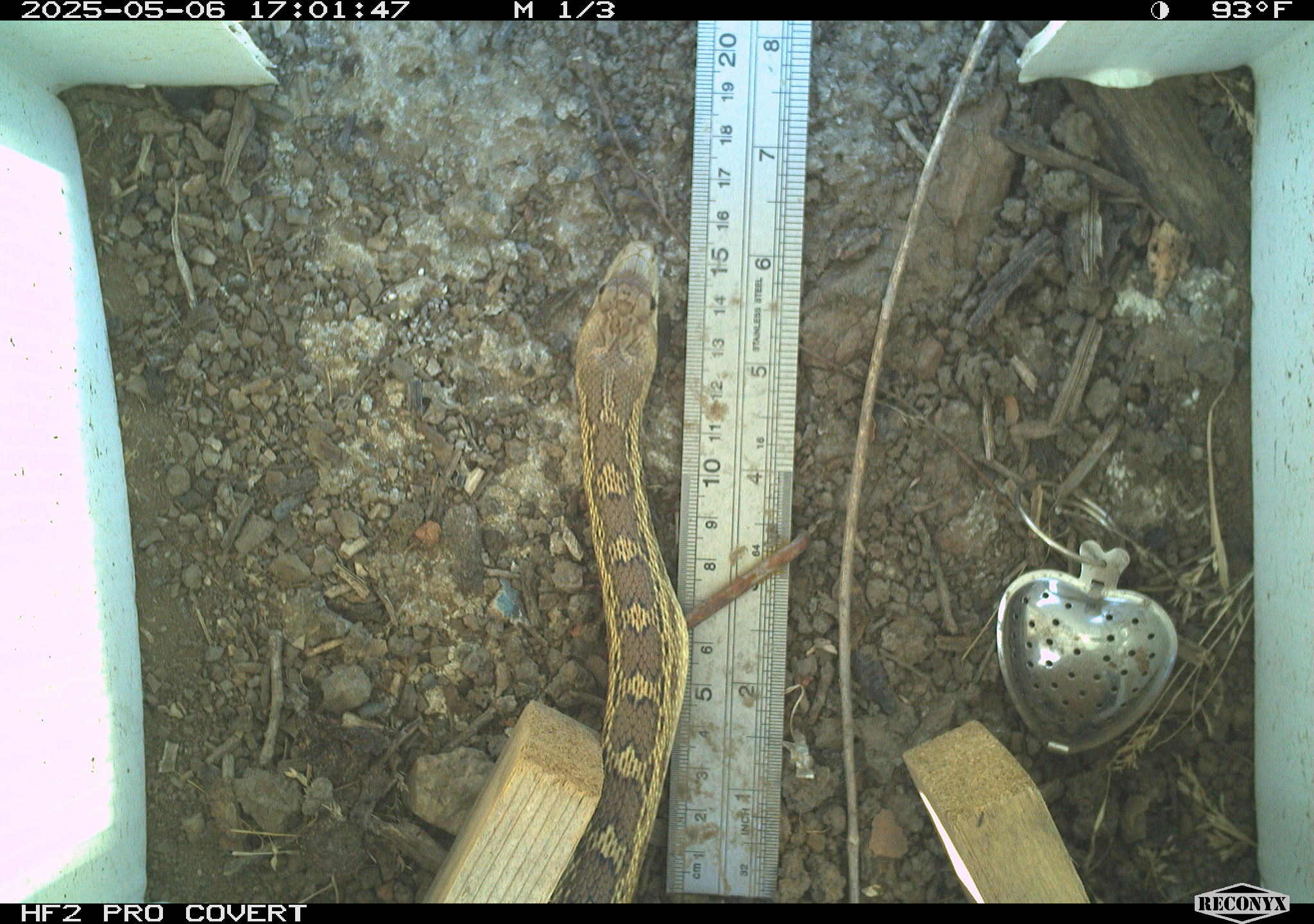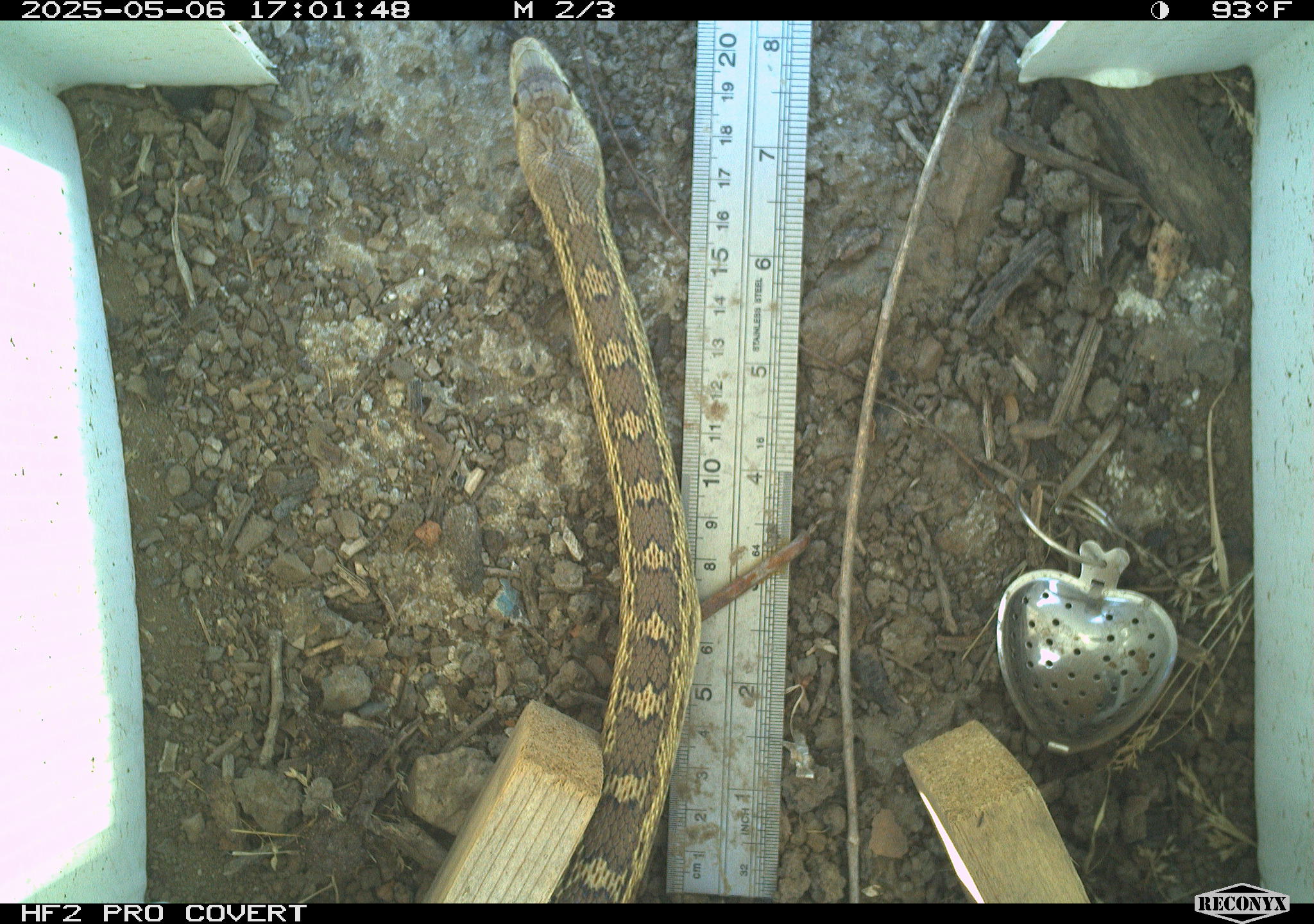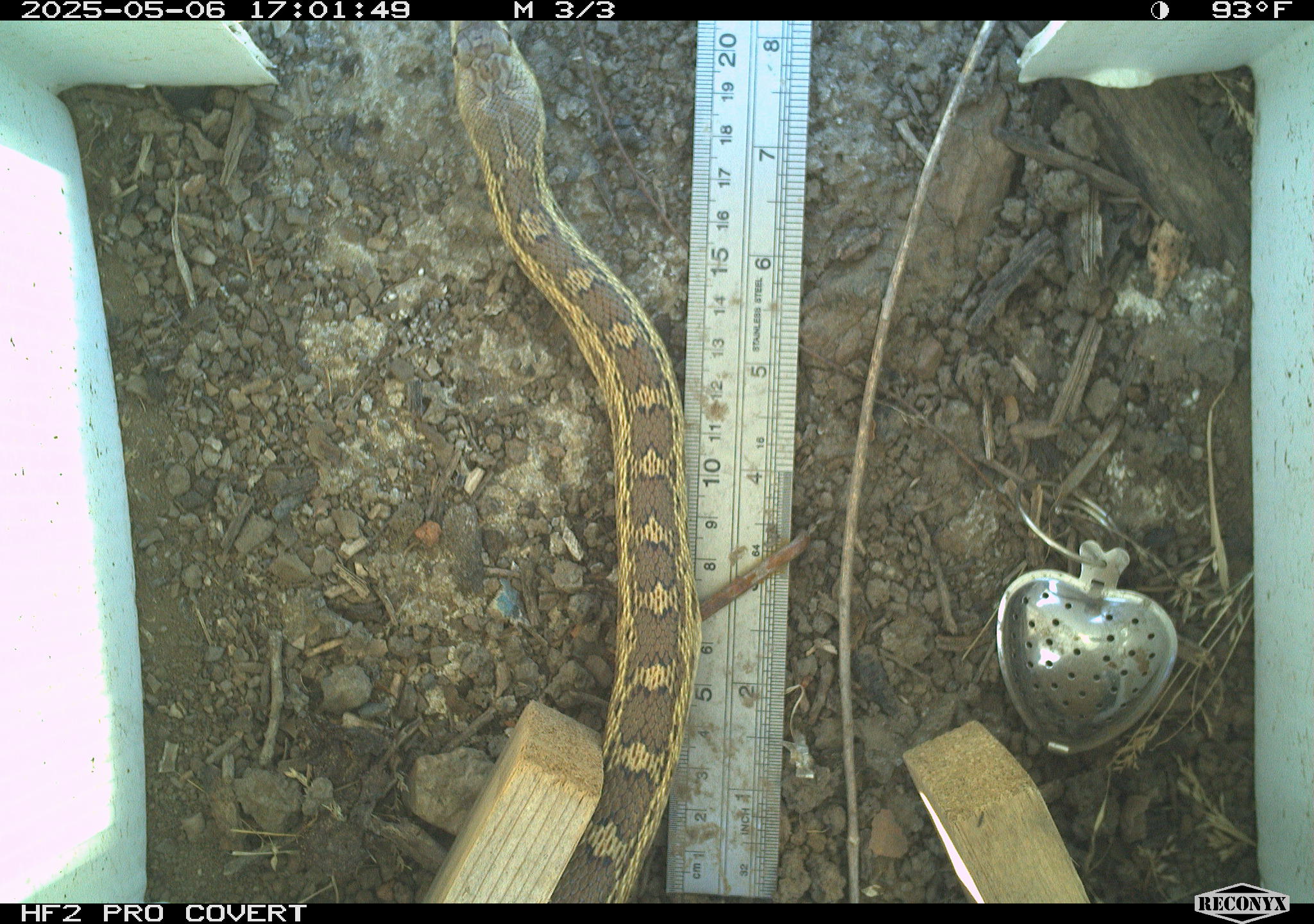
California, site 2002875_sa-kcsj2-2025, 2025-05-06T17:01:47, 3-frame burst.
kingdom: Animalia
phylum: Chordata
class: Reptilia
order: Squamata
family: Colubridae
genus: Pituophis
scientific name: Pituophis catenifer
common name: gophersnake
Gophersnake (Pituophis catenifer).